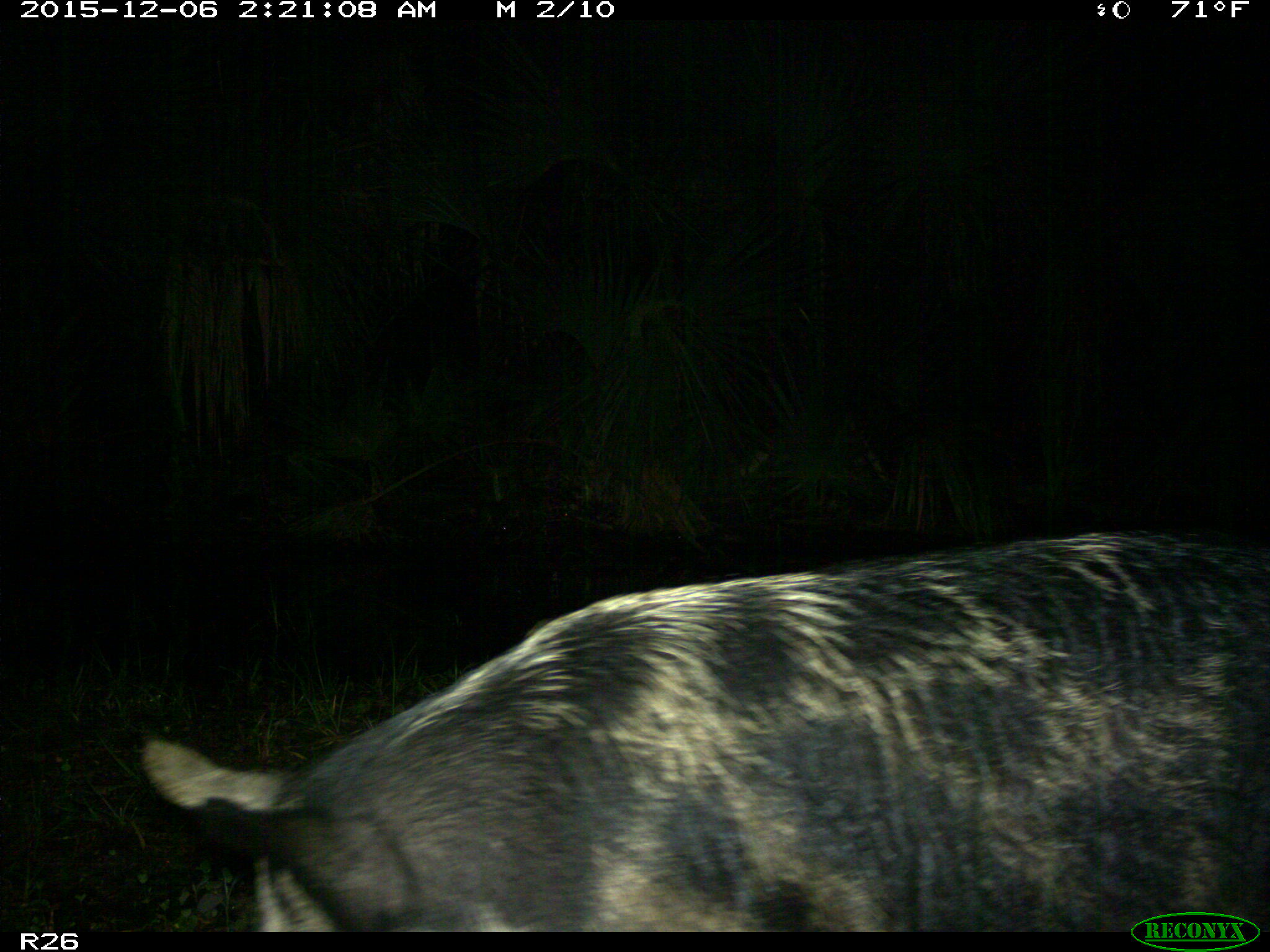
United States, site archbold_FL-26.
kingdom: Animalia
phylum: Chordata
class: Mammalia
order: Artiodactyla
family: Suidae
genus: Sus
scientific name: Sus scrofa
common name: wild boar